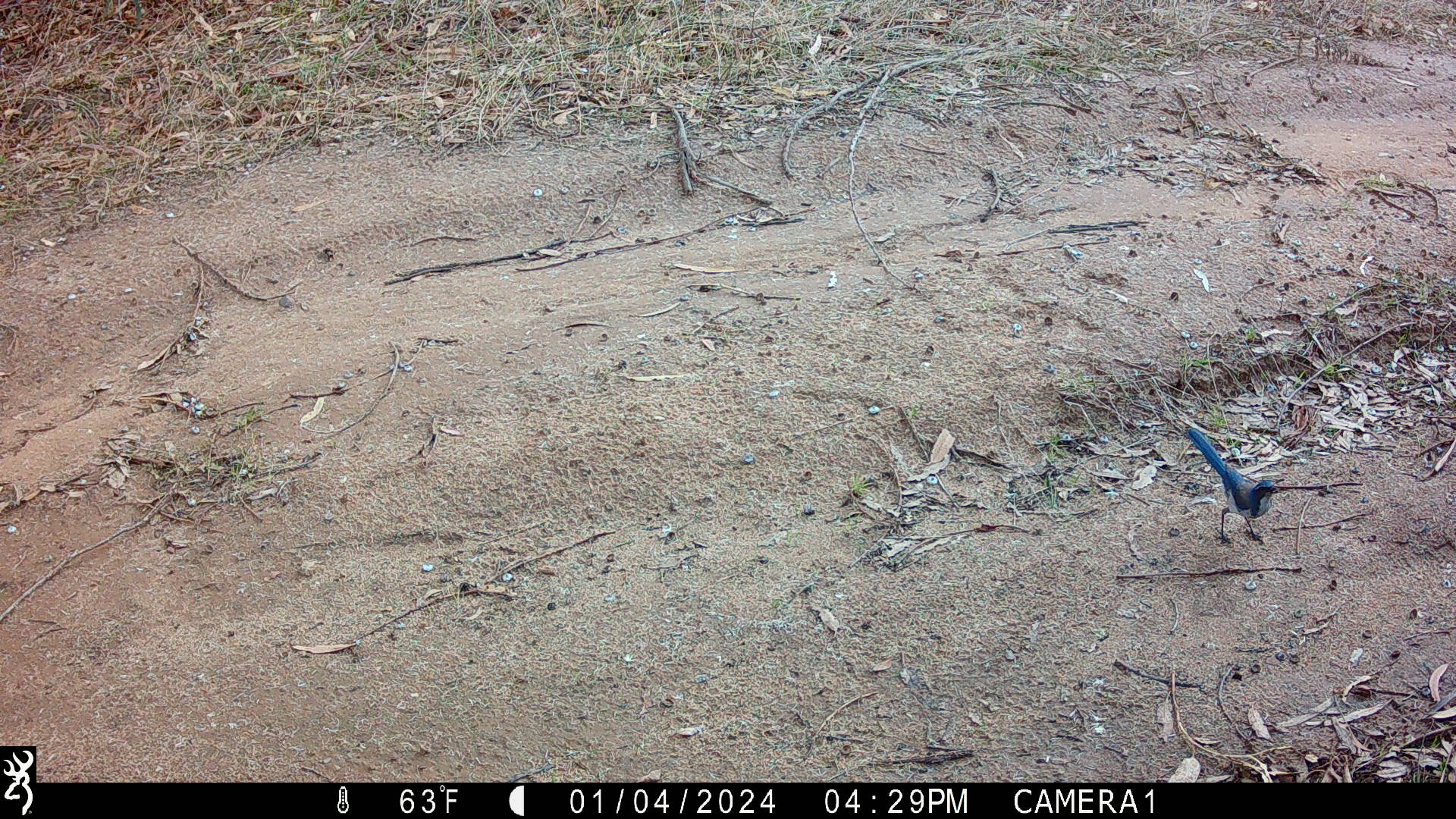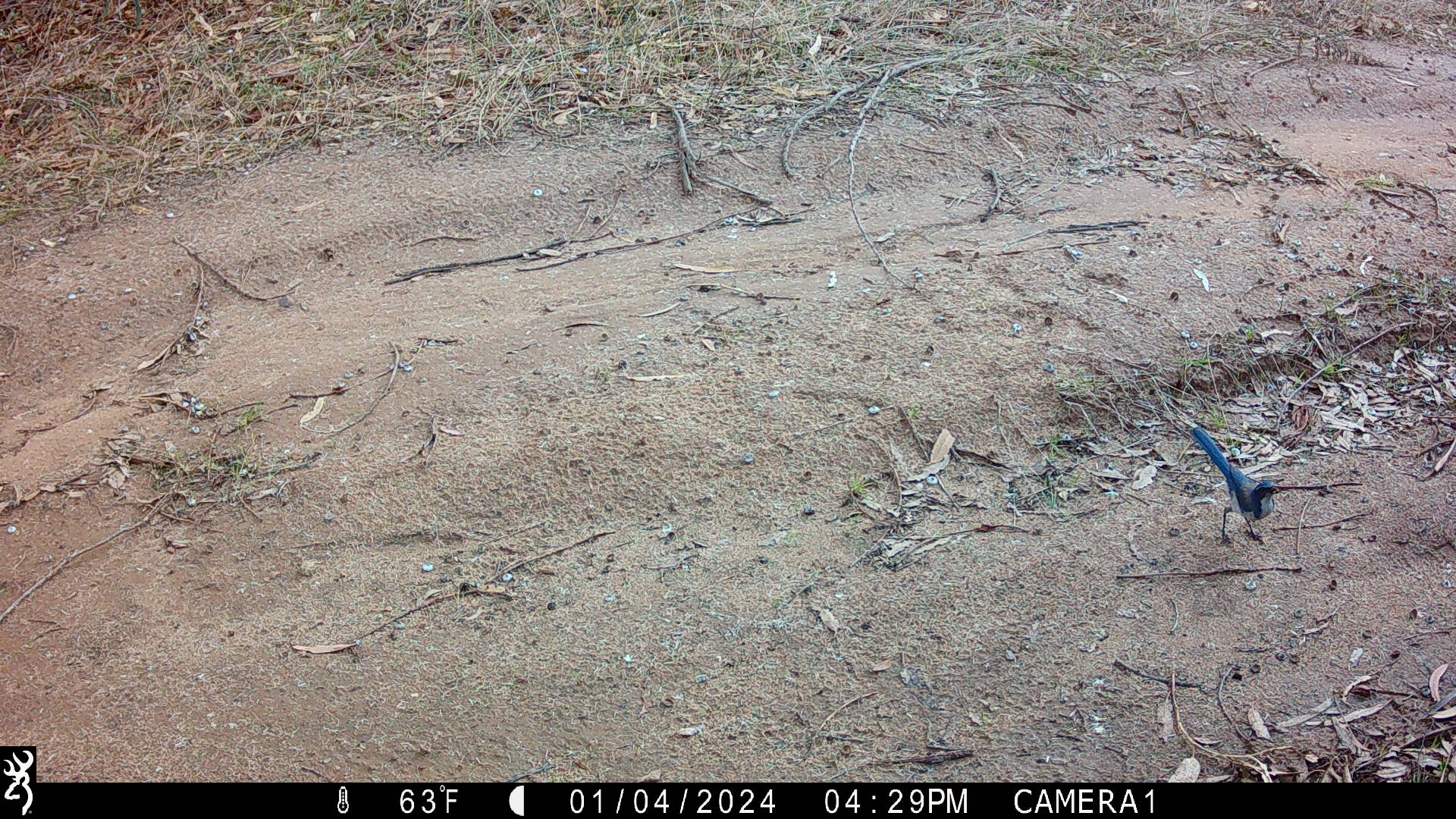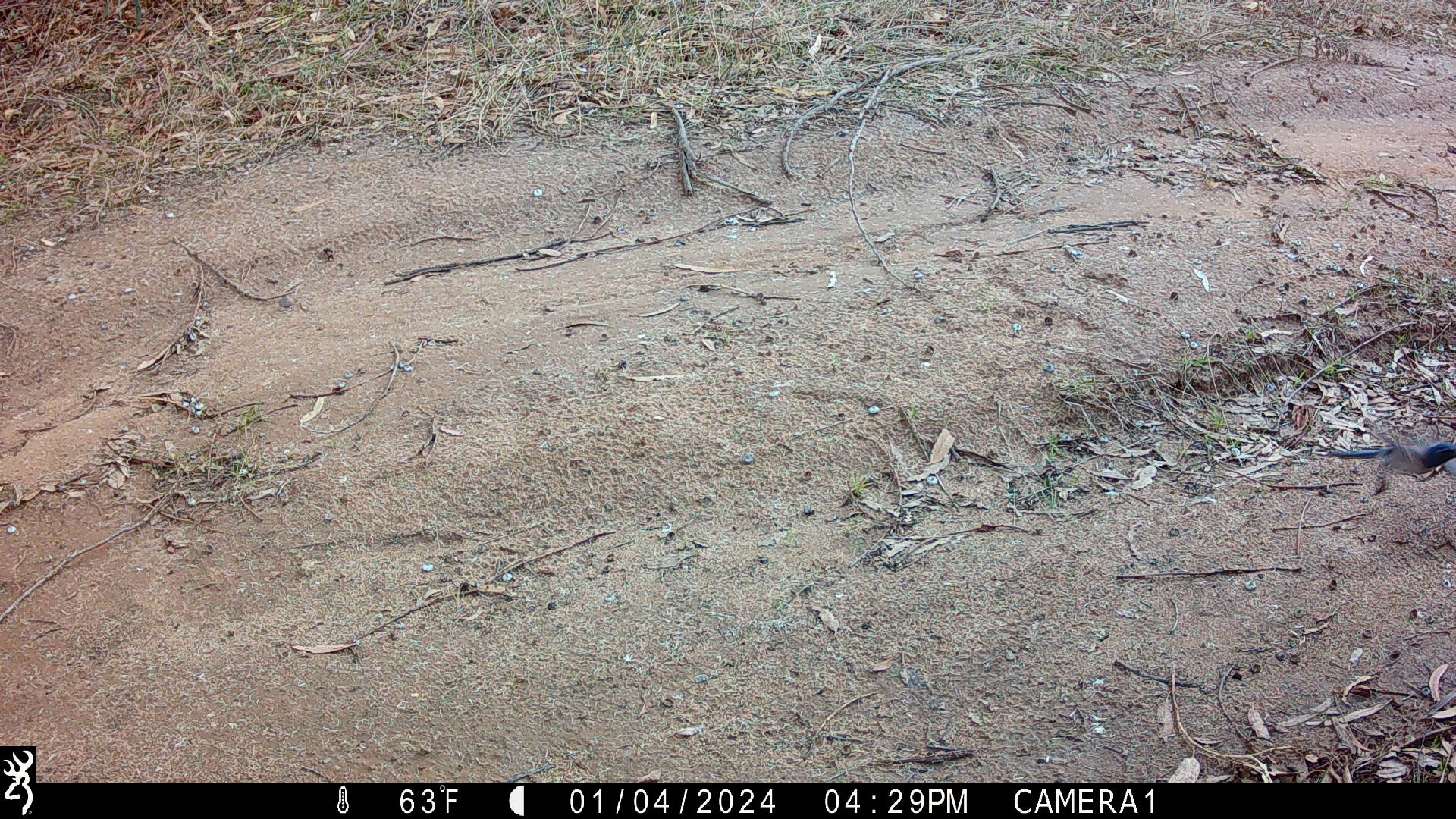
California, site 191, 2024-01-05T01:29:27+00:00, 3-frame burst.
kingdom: Animalia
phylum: Chordata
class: Aves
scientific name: Aves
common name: bird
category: unknown bird